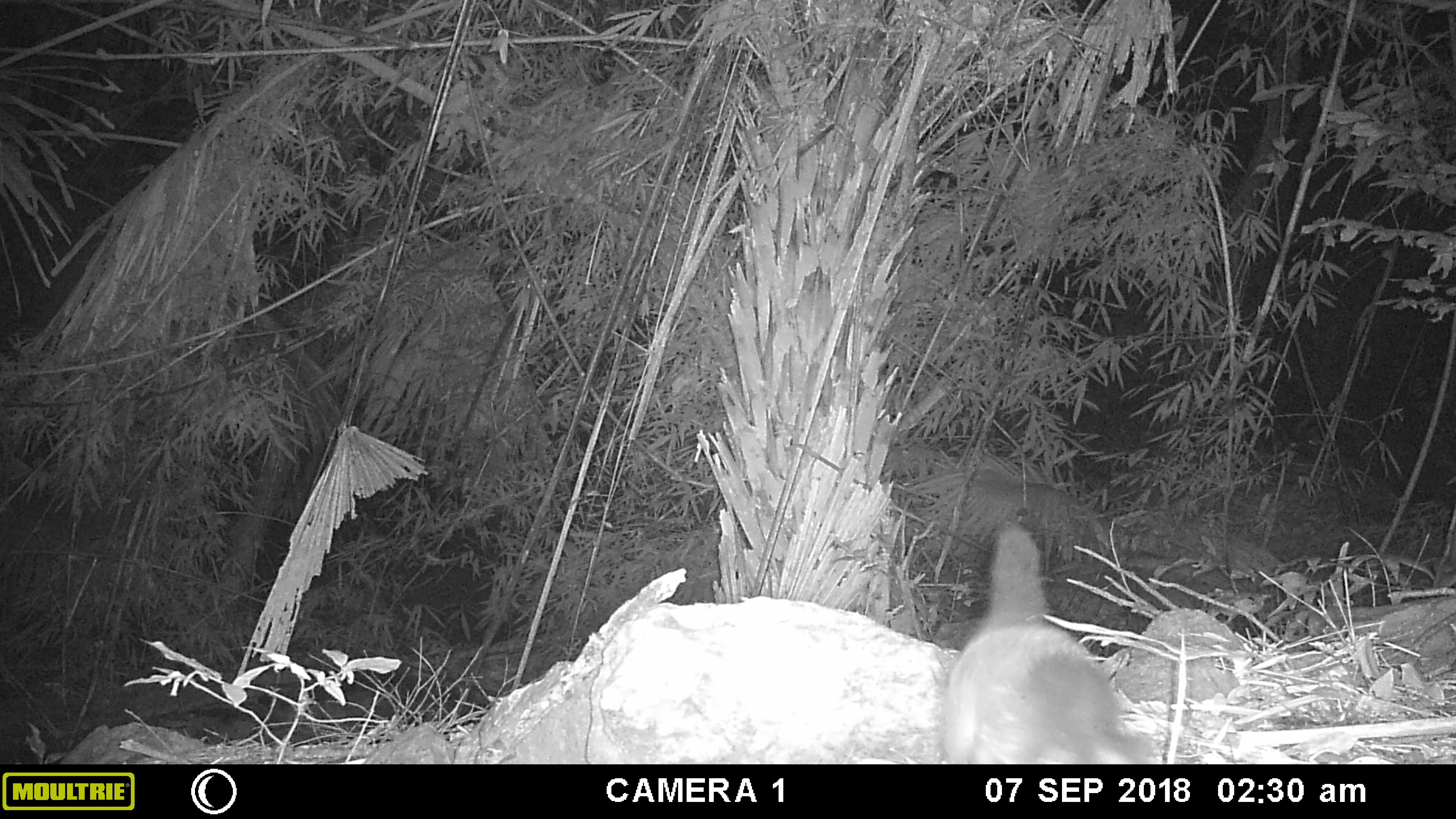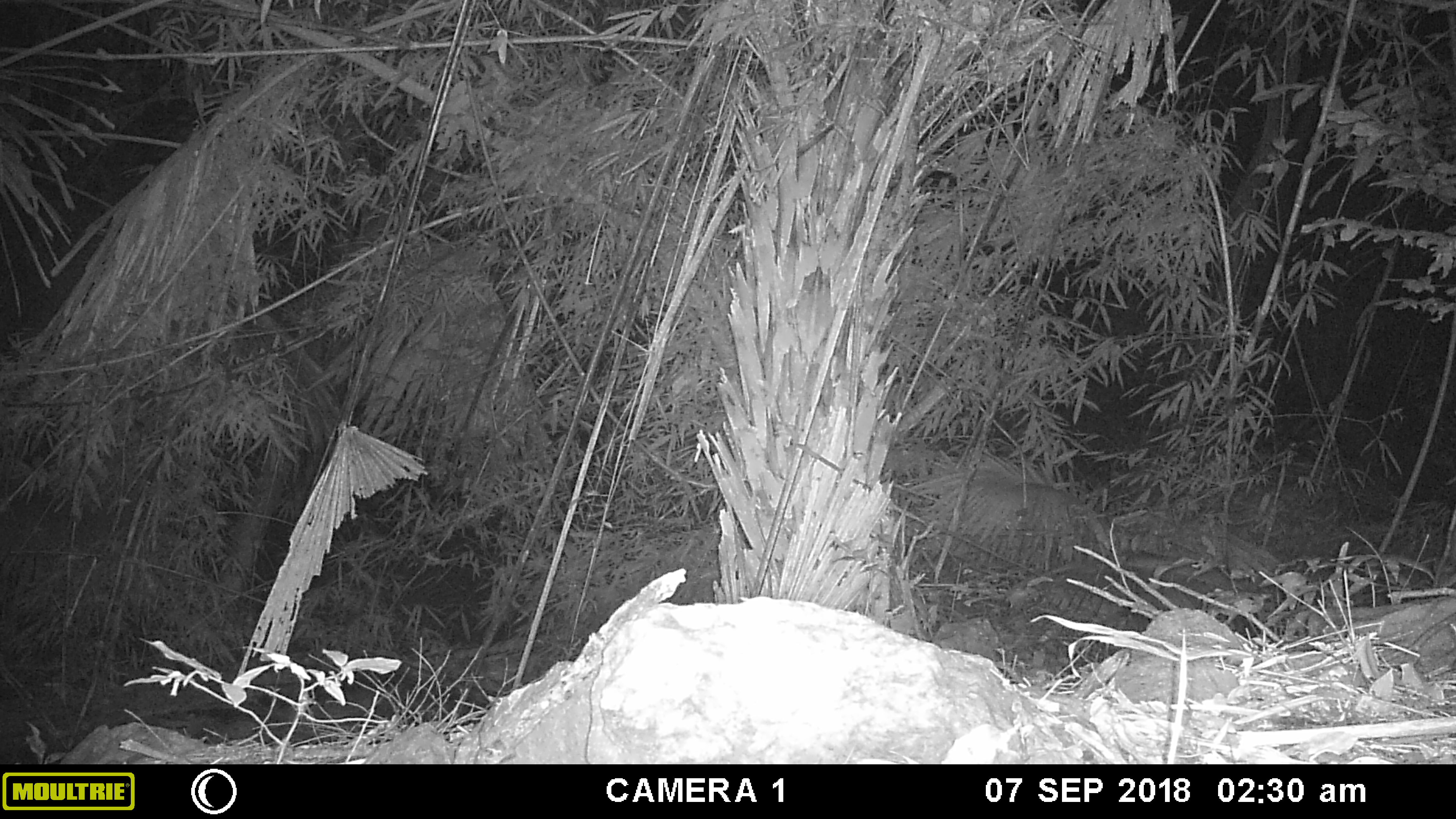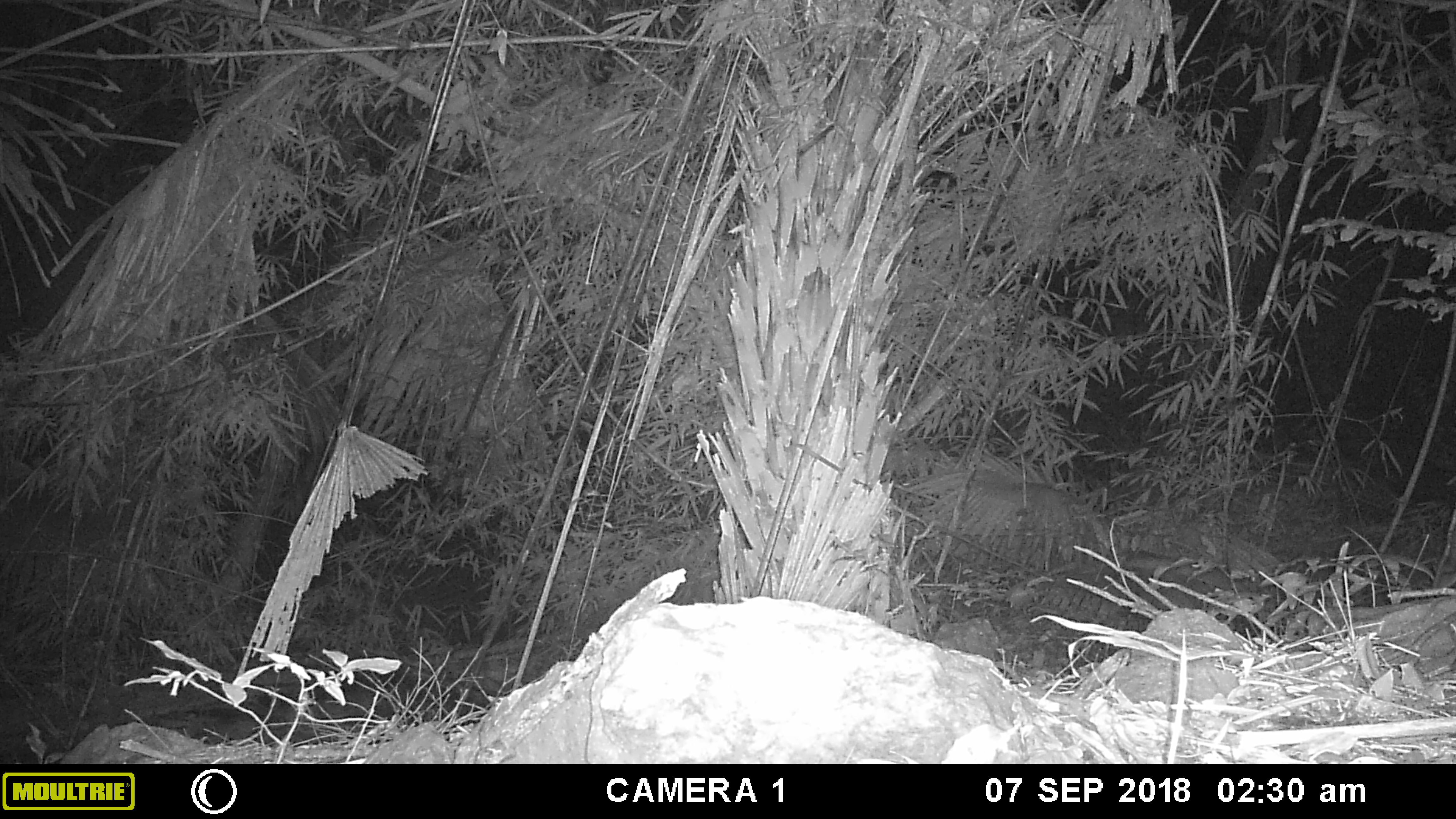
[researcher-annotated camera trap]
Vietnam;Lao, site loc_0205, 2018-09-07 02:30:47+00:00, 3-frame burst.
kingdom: Animalia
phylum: Chordata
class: Mammalia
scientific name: Mammalia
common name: mammal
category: unidentified small mammal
Unidentified small mammal (mammal) (Mammalia). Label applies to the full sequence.